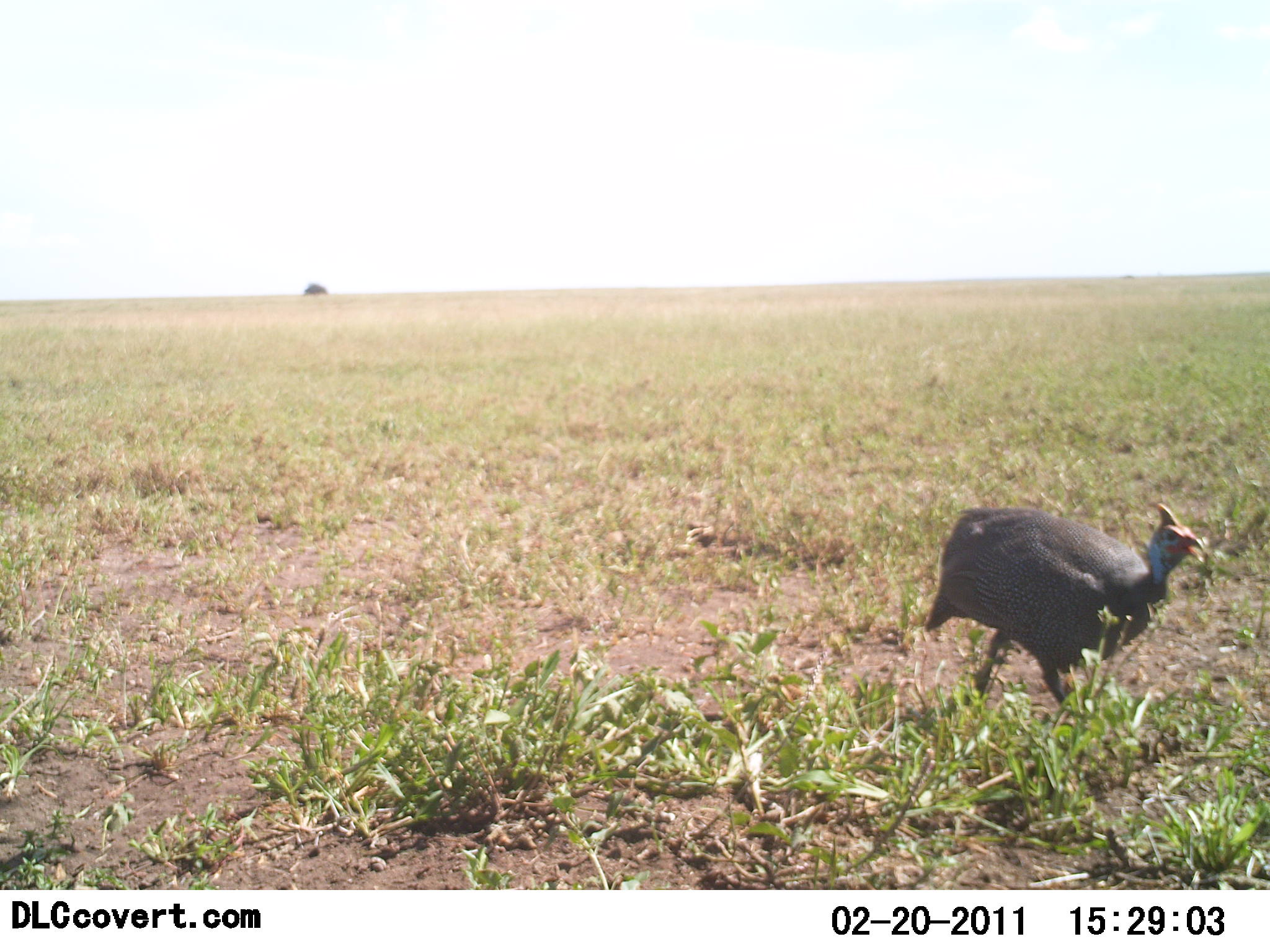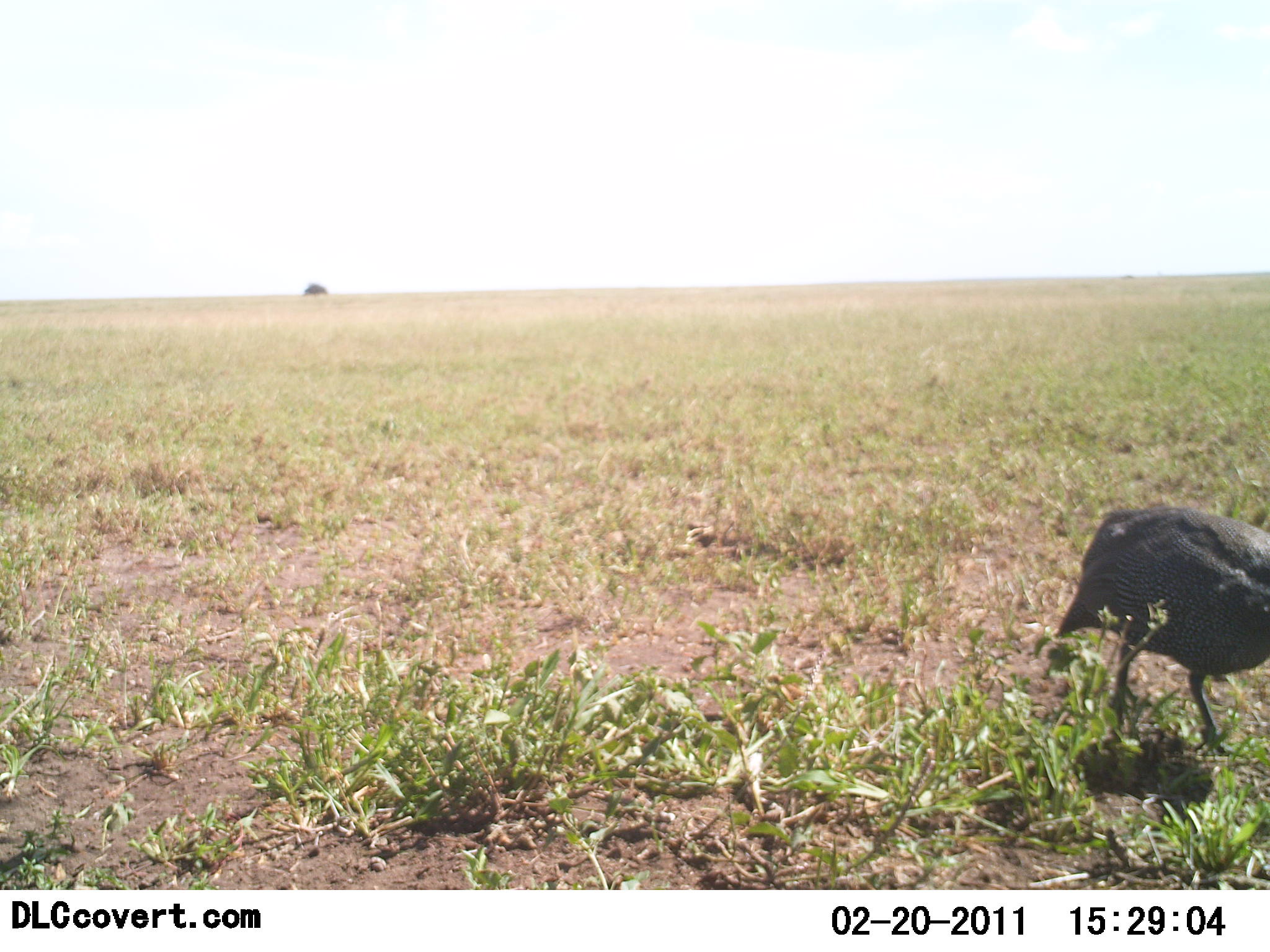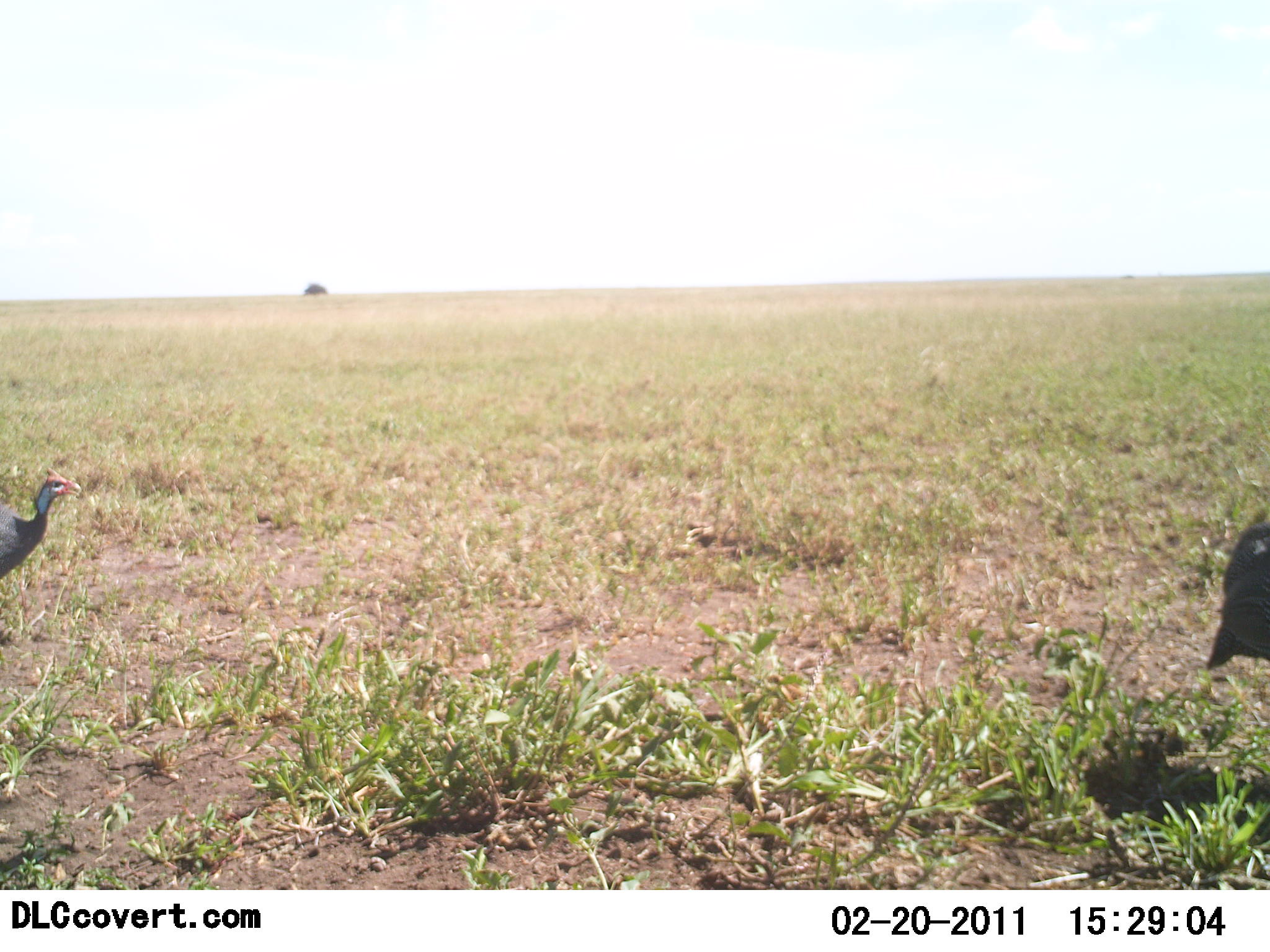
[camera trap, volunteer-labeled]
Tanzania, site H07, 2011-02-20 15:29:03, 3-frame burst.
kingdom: Animalia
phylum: Chordata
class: Aves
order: Galliformes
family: Numididae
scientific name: Numididae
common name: guinea fowl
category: guineafowl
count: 2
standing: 0%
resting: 0%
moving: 100%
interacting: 0%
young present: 0%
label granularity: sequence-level